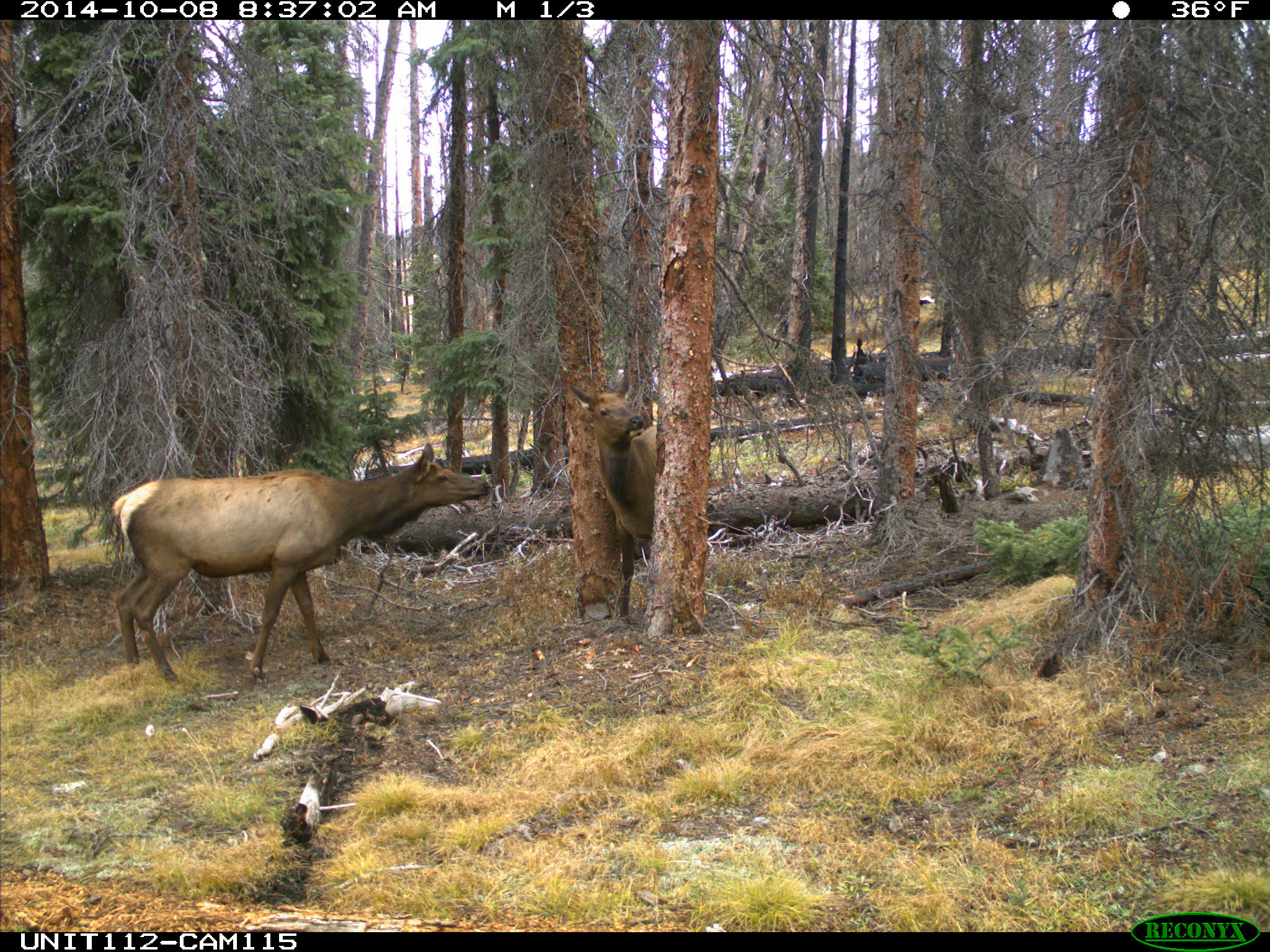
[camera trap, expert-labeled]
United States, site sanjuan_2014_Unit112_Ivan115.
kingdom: Animalia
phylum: Chordata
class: Mammalia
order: Artiodactyla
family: Cervidae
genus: Cervus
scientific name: Cervus elaphus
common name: red deer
Cervus elaphus (red deer).